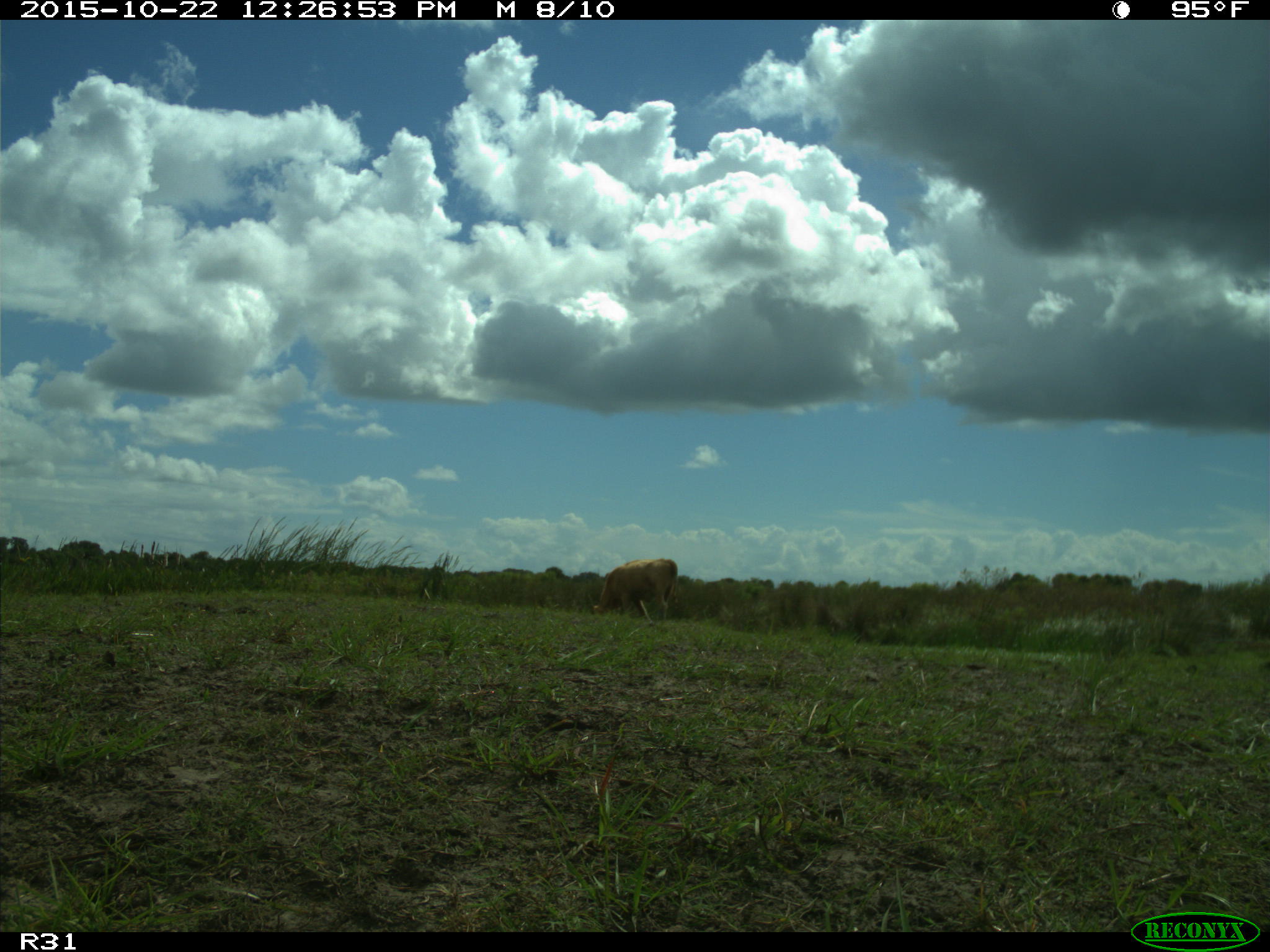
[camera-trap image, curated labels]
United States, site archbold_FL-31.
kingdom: Animalia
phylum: Chordata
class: Mammalia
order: Artiodactyla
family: Bovidae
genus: Bos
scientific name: Bos taurus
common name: domestic cow